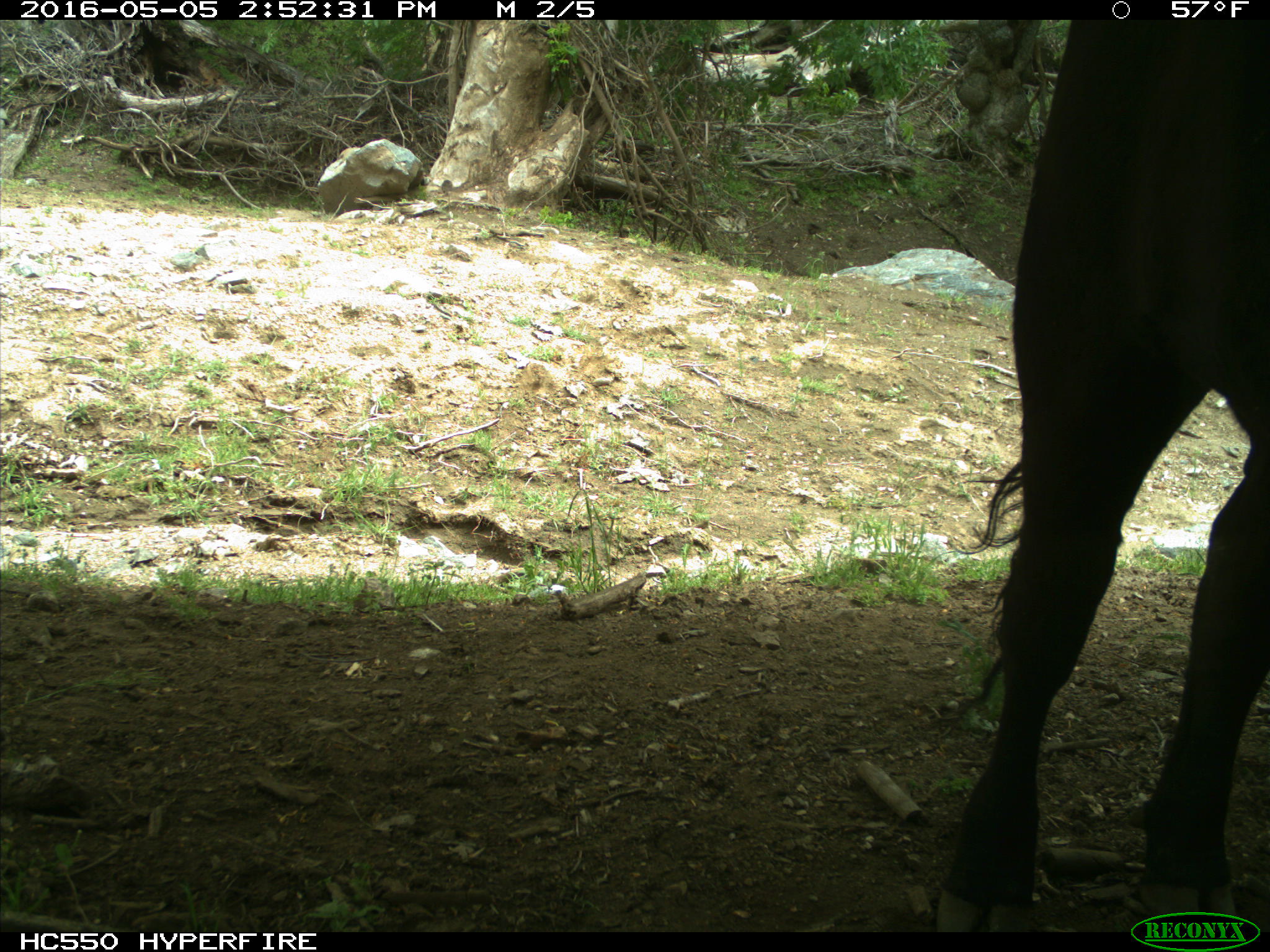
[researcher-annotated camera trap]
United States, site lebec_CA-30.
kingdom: Animalia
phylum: Chordata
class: Mammalia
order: Artiodactyla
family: Bovidae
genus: Bos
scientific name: Bos taurus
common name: domestic cow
Bos taurus (domestic cow).